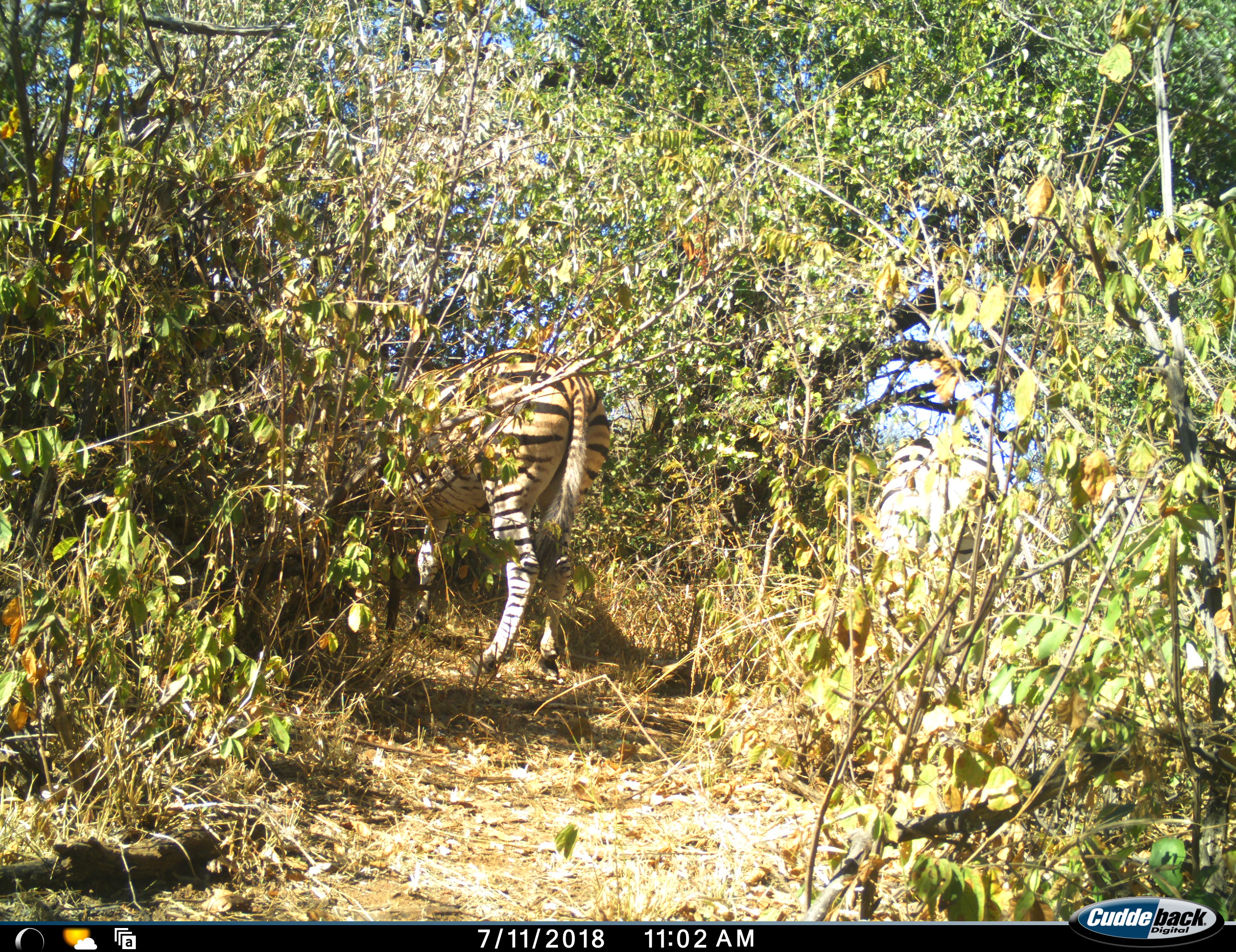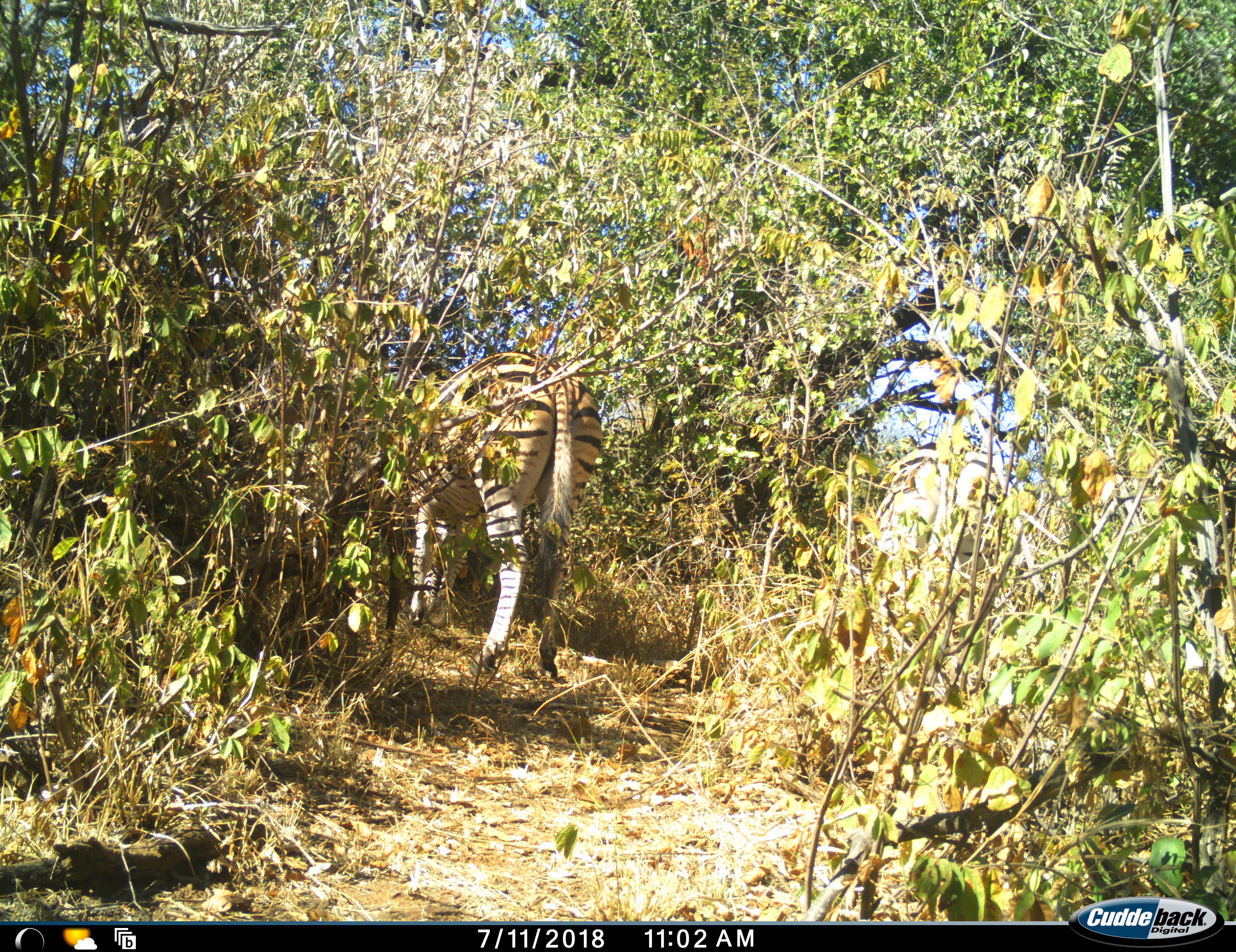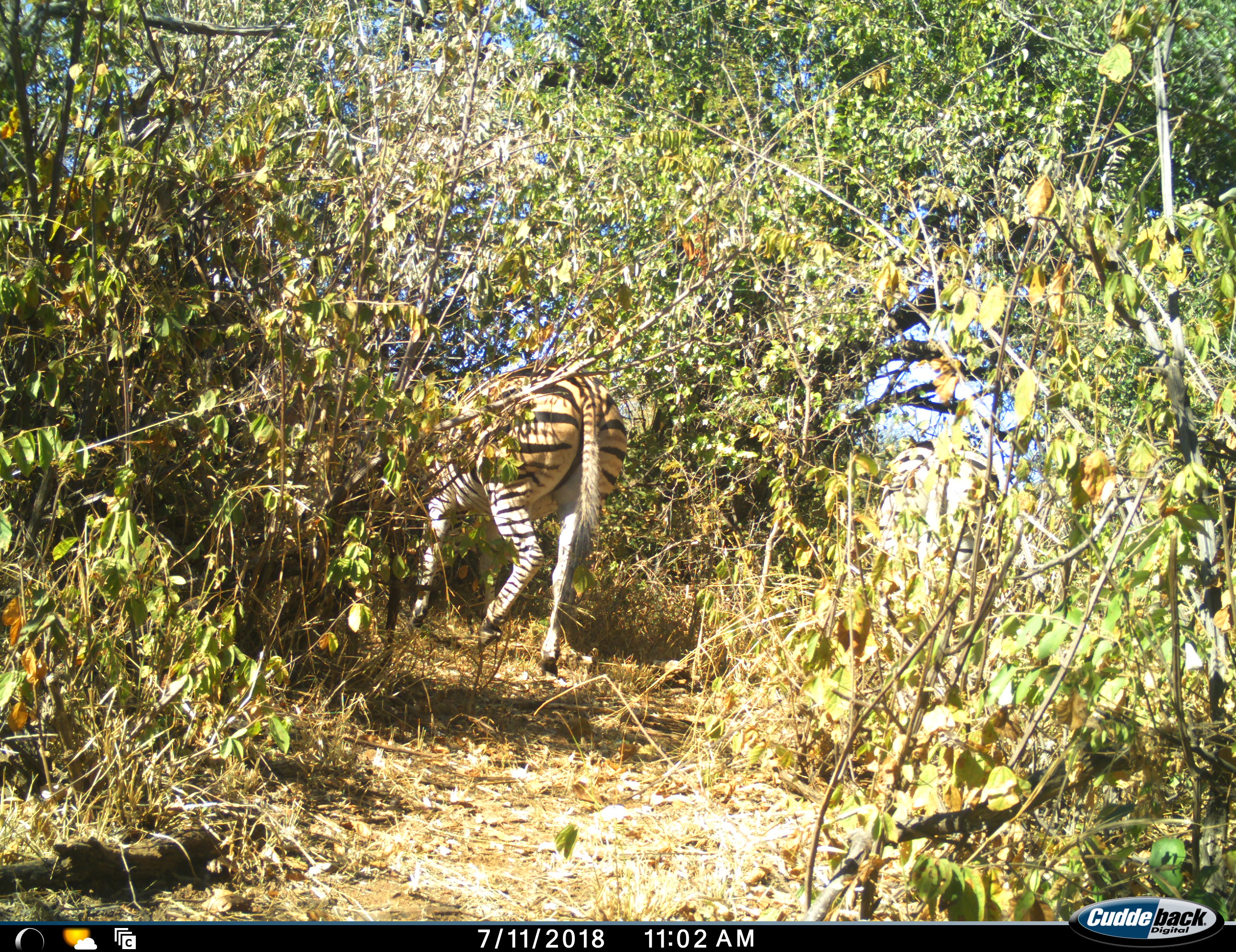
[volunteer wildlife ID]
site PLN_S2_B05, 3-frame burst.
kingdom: Animalia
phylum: Chordata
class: Mammalia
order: Perissodactyla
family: Equidae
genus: Equus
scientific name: Equus quagga burchellii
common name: burchell's zebra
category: zebraburchells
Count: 2.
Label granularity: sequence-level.